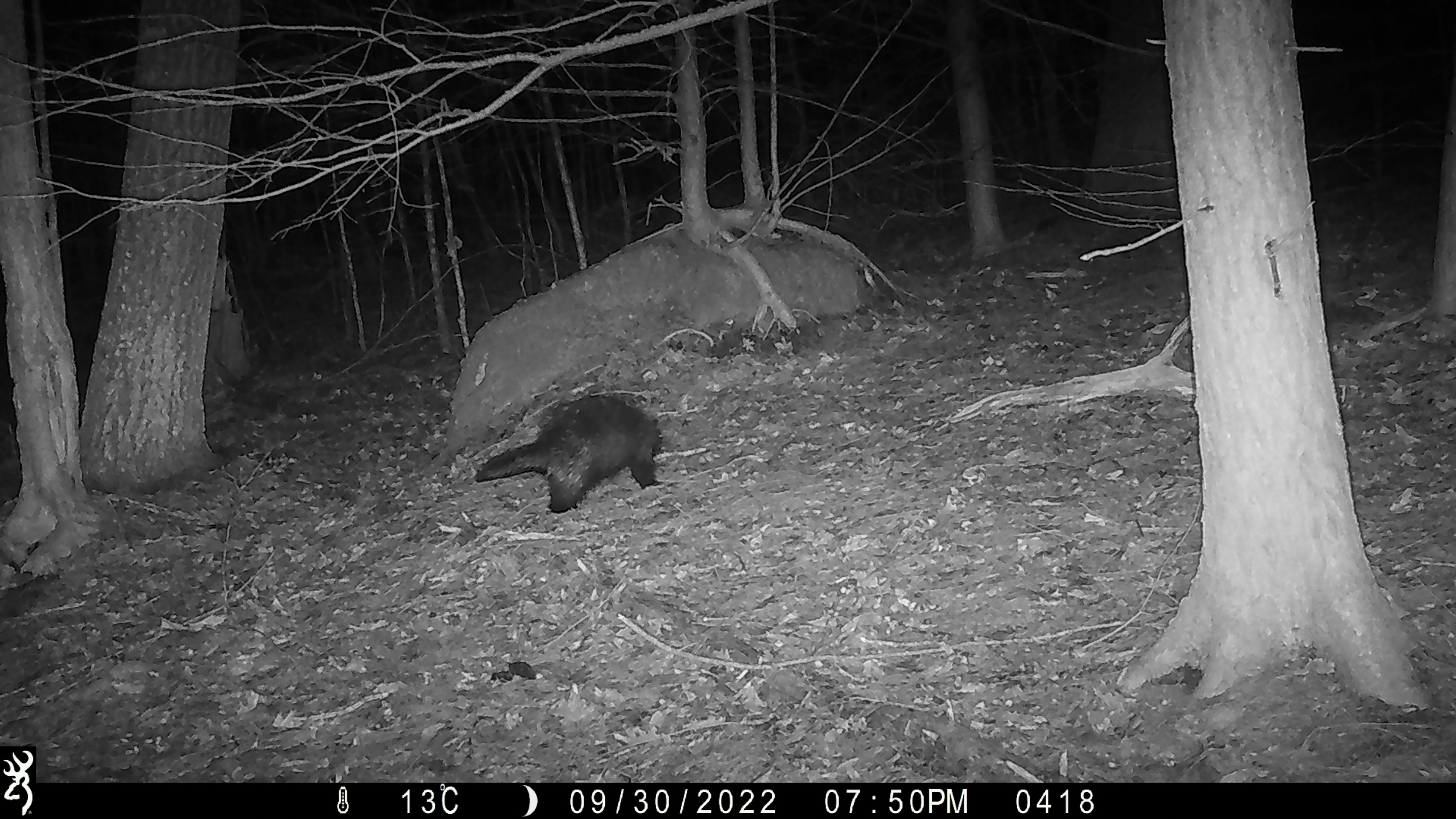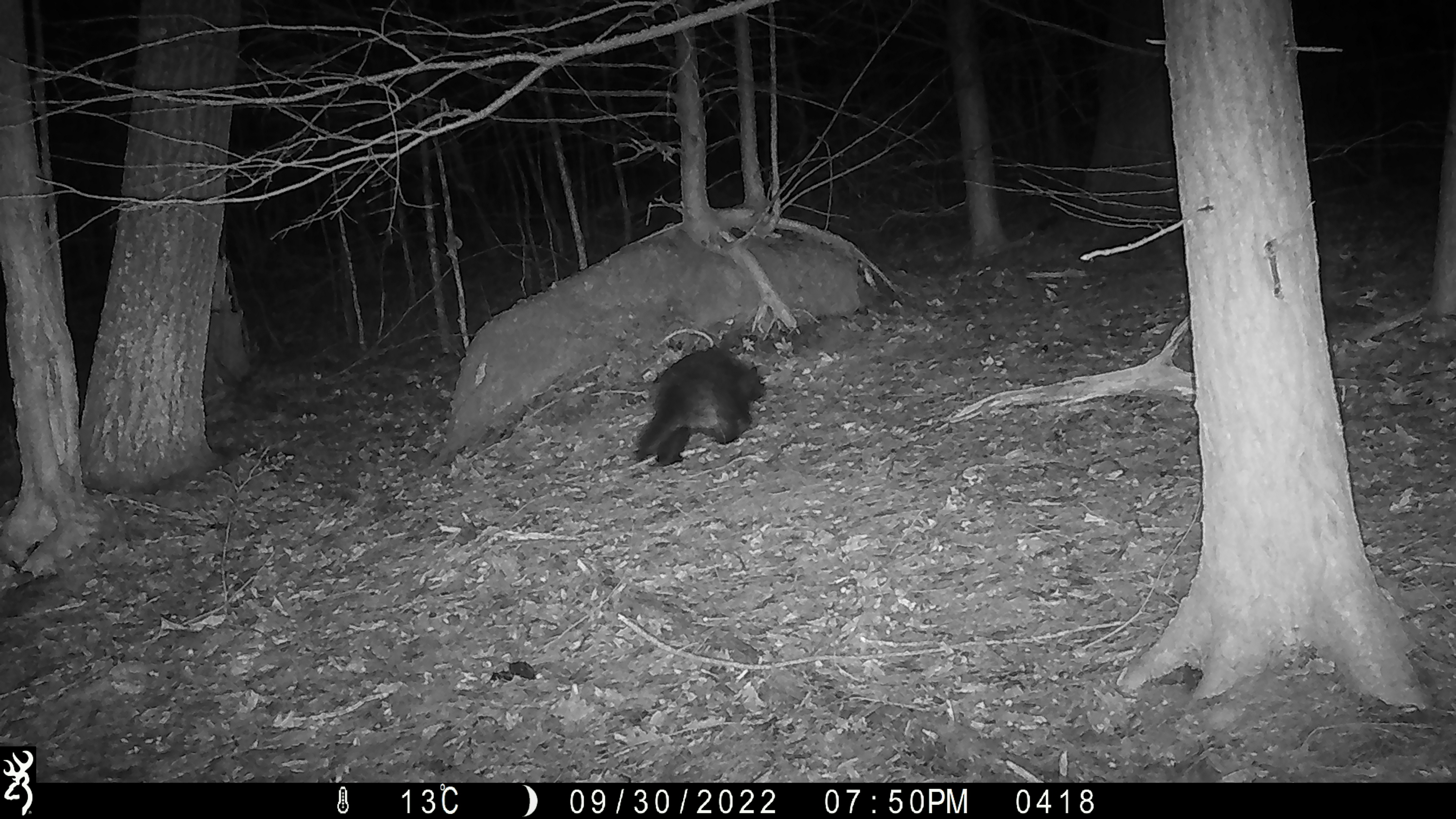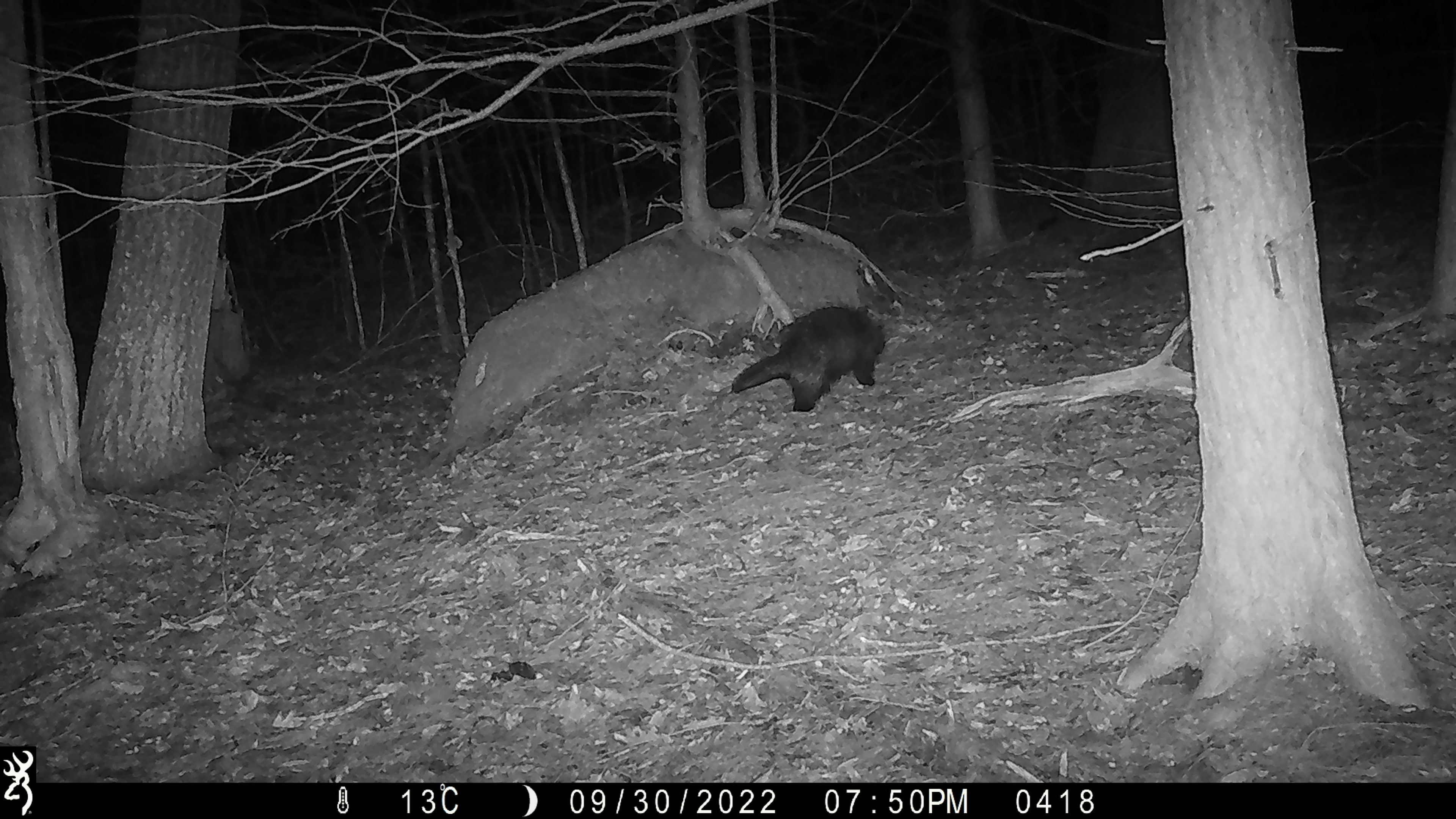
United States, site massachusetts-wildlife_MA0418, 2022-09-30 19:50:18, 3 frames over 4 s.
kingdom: Animalia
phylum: Chordata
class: Mammalia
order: Rodentia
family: Erethizontidae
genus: Erethizon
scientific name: Erethizon dorsatum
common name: porcupine